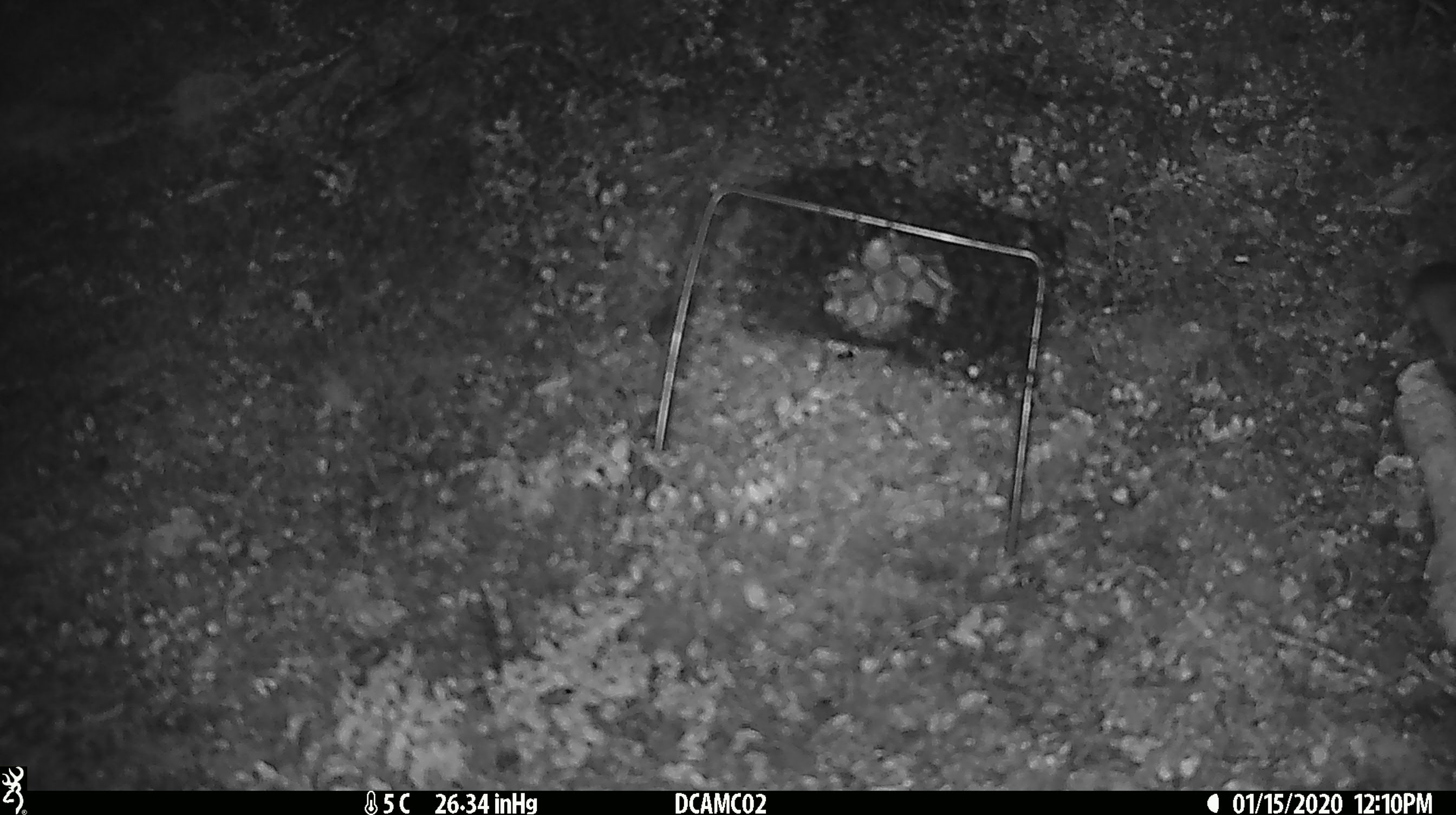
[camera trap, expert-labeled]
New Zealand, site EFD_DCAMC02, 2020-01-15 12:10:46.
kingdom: Animalia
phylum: Chordata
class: Mammalia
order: Rodentia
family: Muridae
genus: Mus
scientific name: Mus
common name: mouse